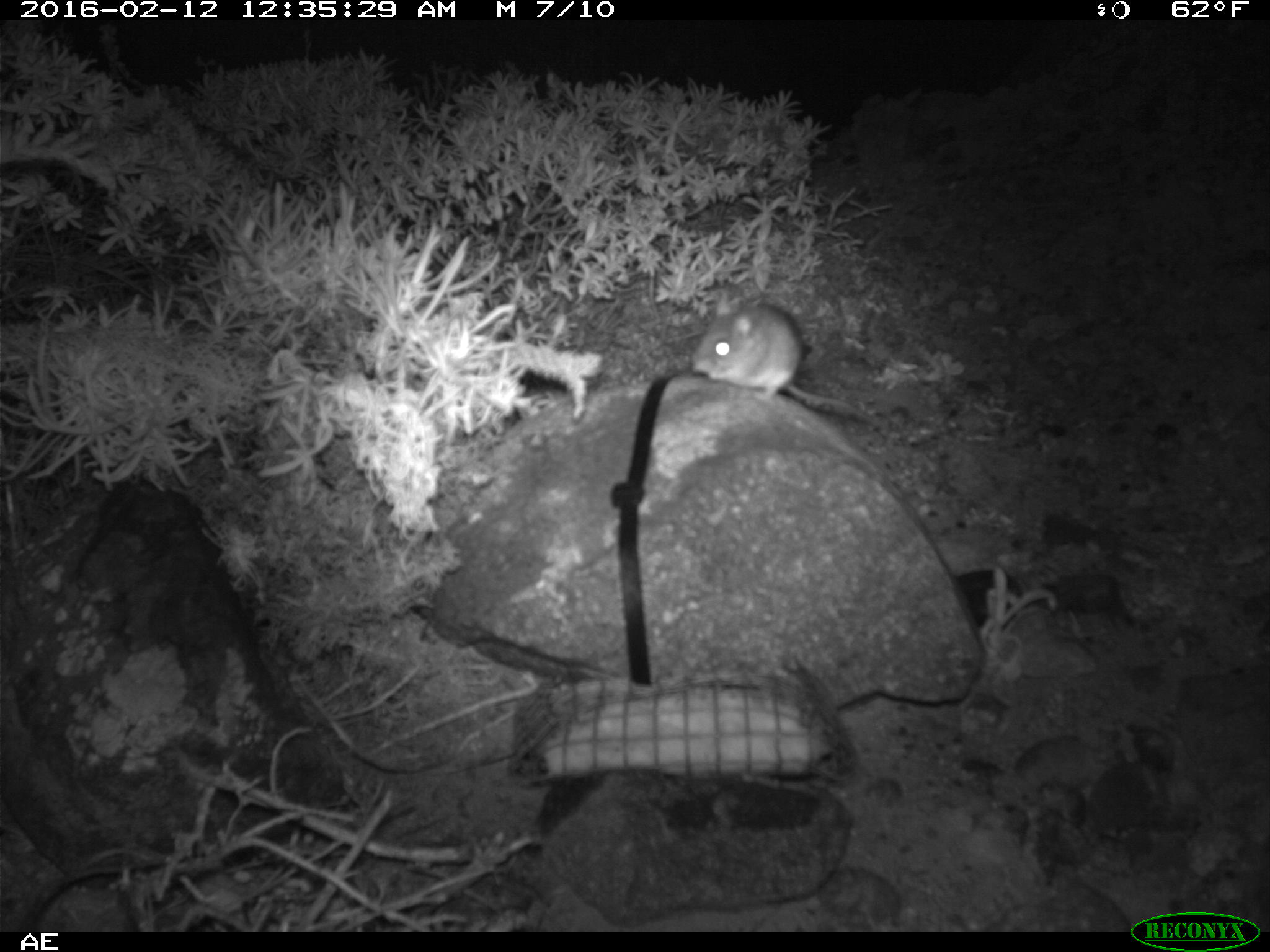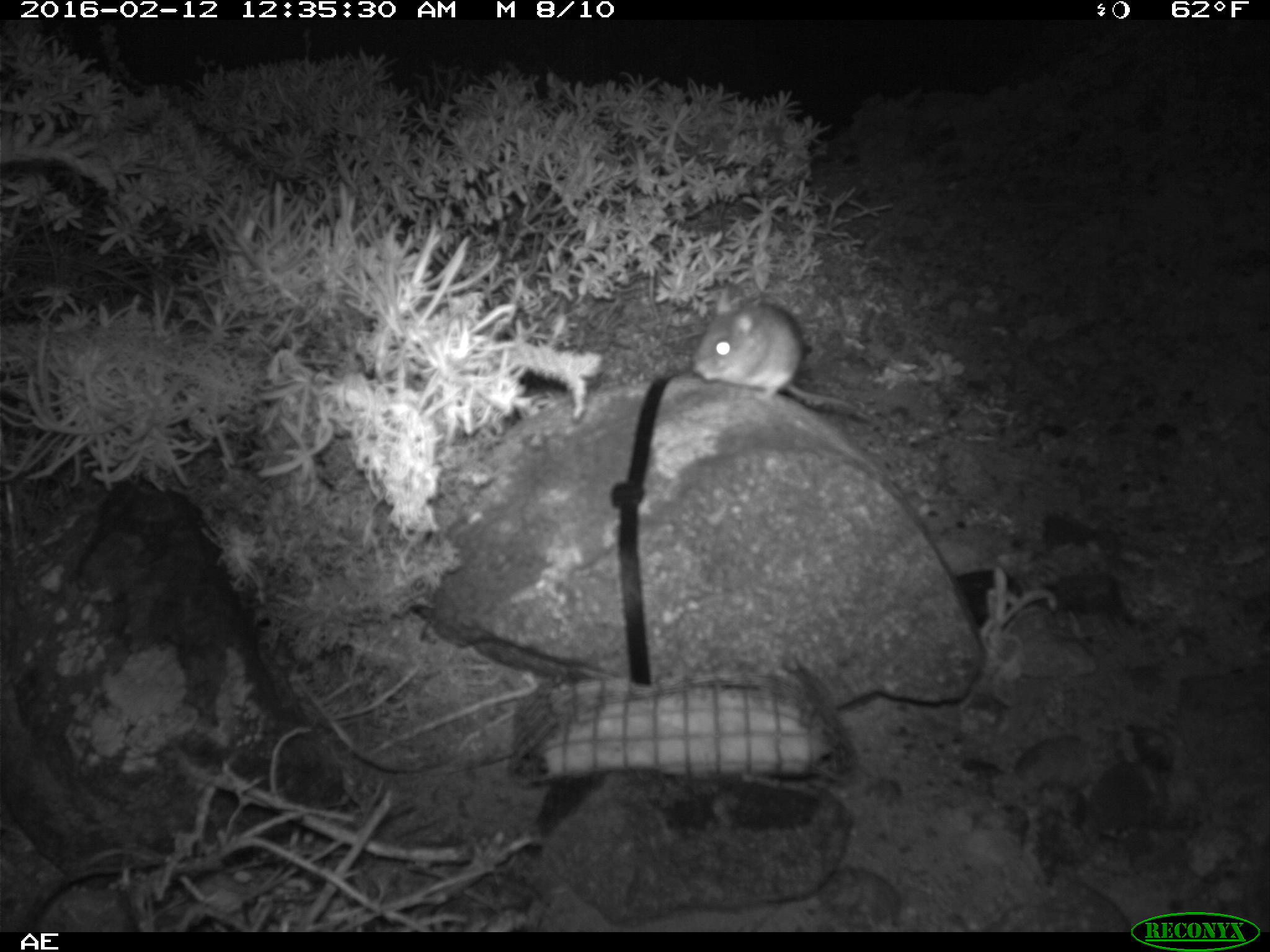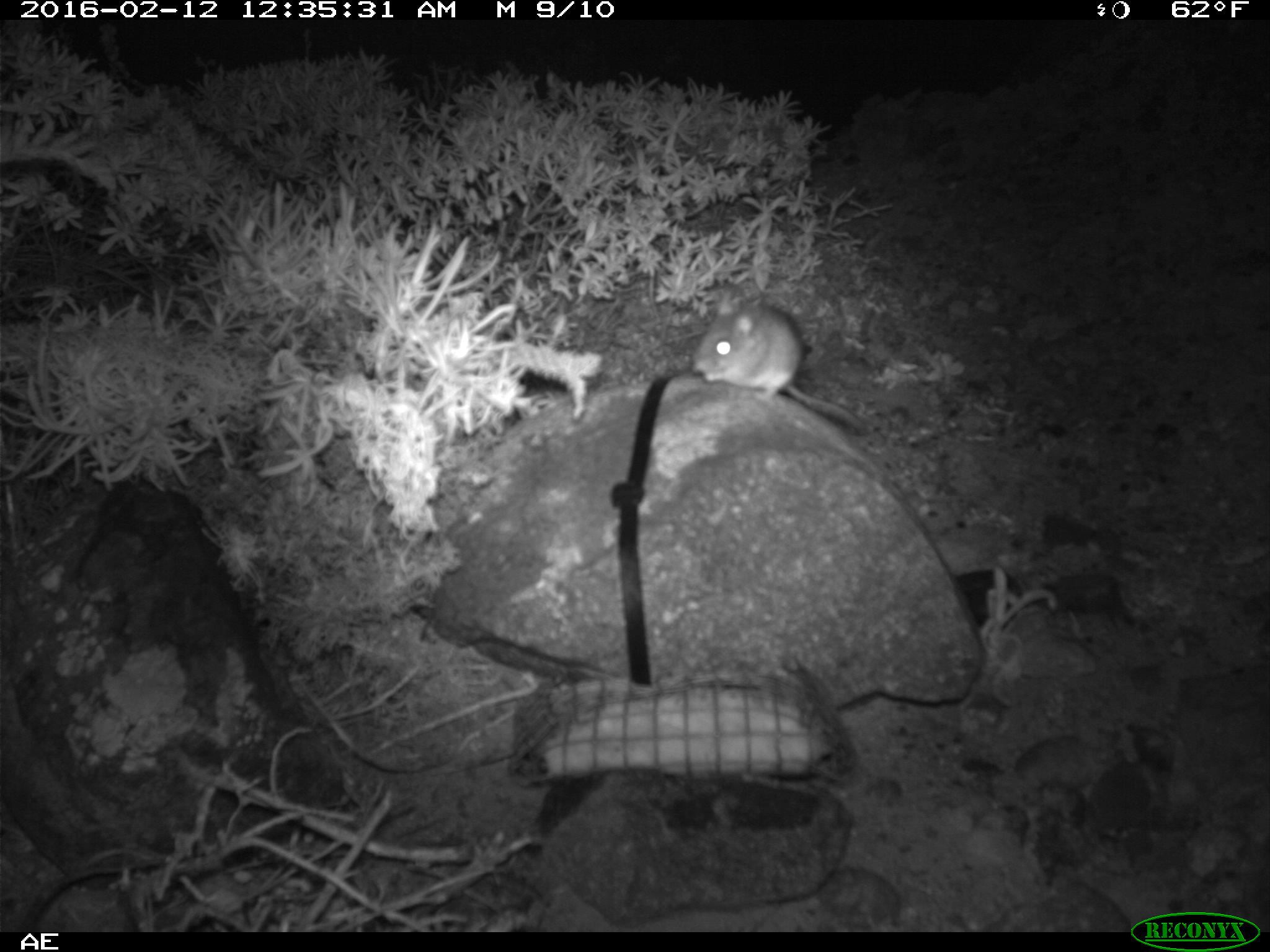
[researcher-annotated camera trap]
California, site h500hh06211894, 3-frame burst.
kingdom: Animalia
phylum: Chordata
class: Mammalia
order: Rodentia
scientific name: Rodentia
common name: rodent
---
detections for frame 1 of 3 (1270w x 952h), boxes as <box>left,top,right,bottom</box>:
rodent: <box>690,289,873,422</box>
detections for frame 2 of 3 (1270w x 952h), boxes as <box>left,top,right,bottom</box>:
rodent: <box>691,286,875,423</box>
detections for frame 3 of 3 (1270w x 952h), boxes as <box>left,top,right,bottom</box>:
rodent: <box>693,291,864,431</box>